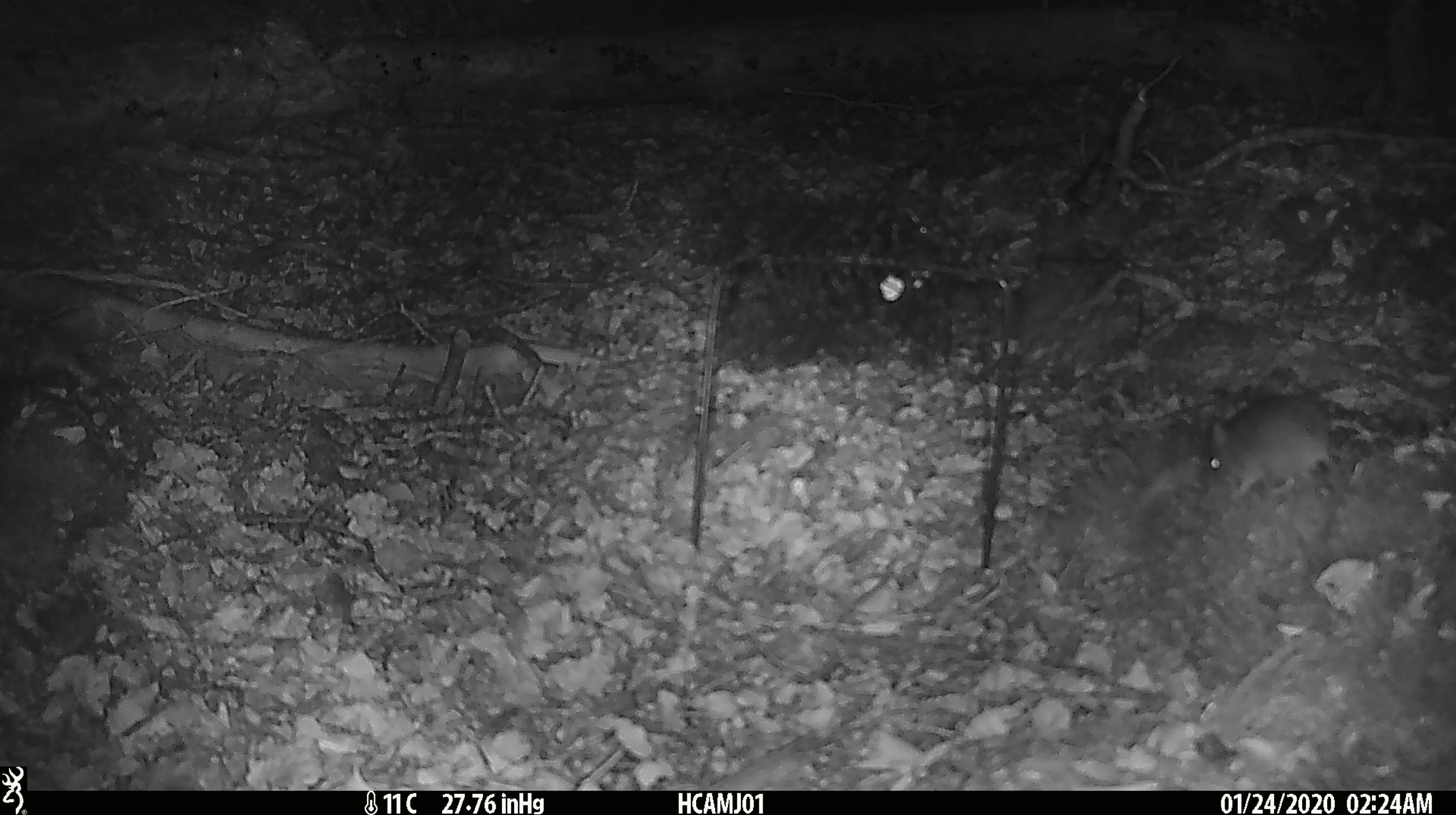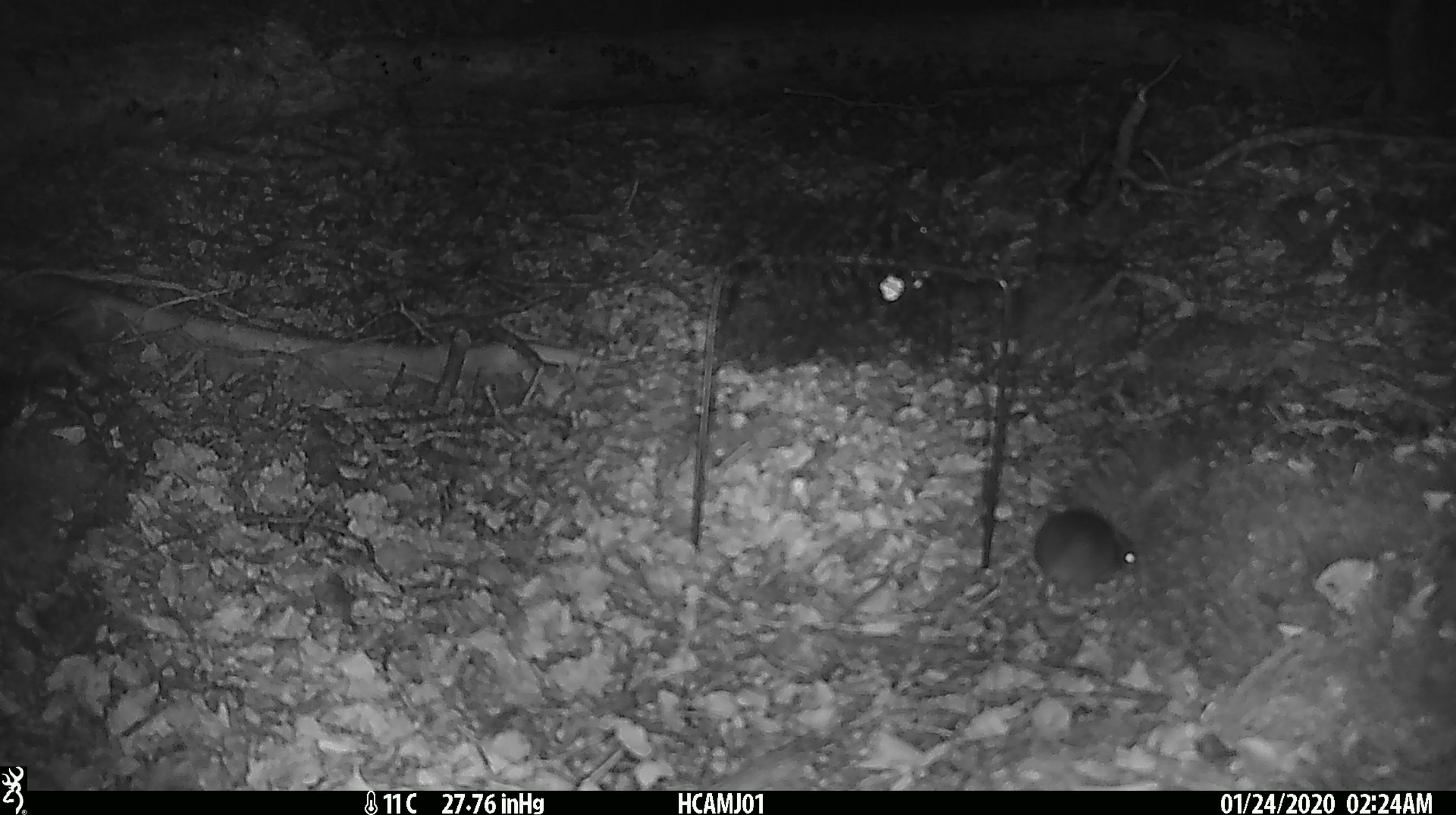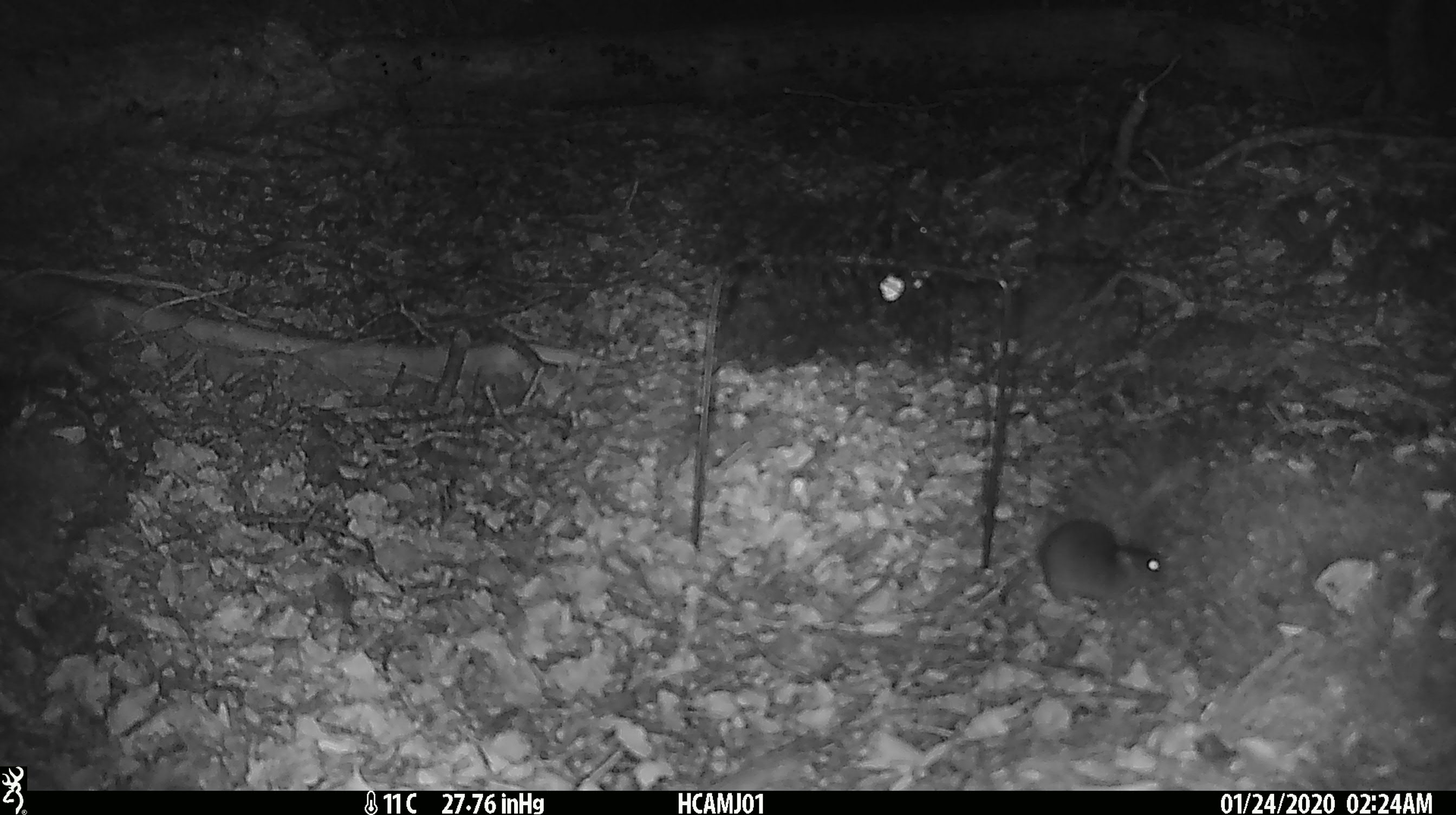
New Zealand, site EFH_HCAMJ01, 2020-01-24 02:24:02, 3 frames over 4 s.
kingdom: Animalia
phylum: Chordata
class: Mammalia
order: Rodentia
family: Muridae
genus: Mus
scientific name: Mus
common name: mouse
Mouse (Mus).